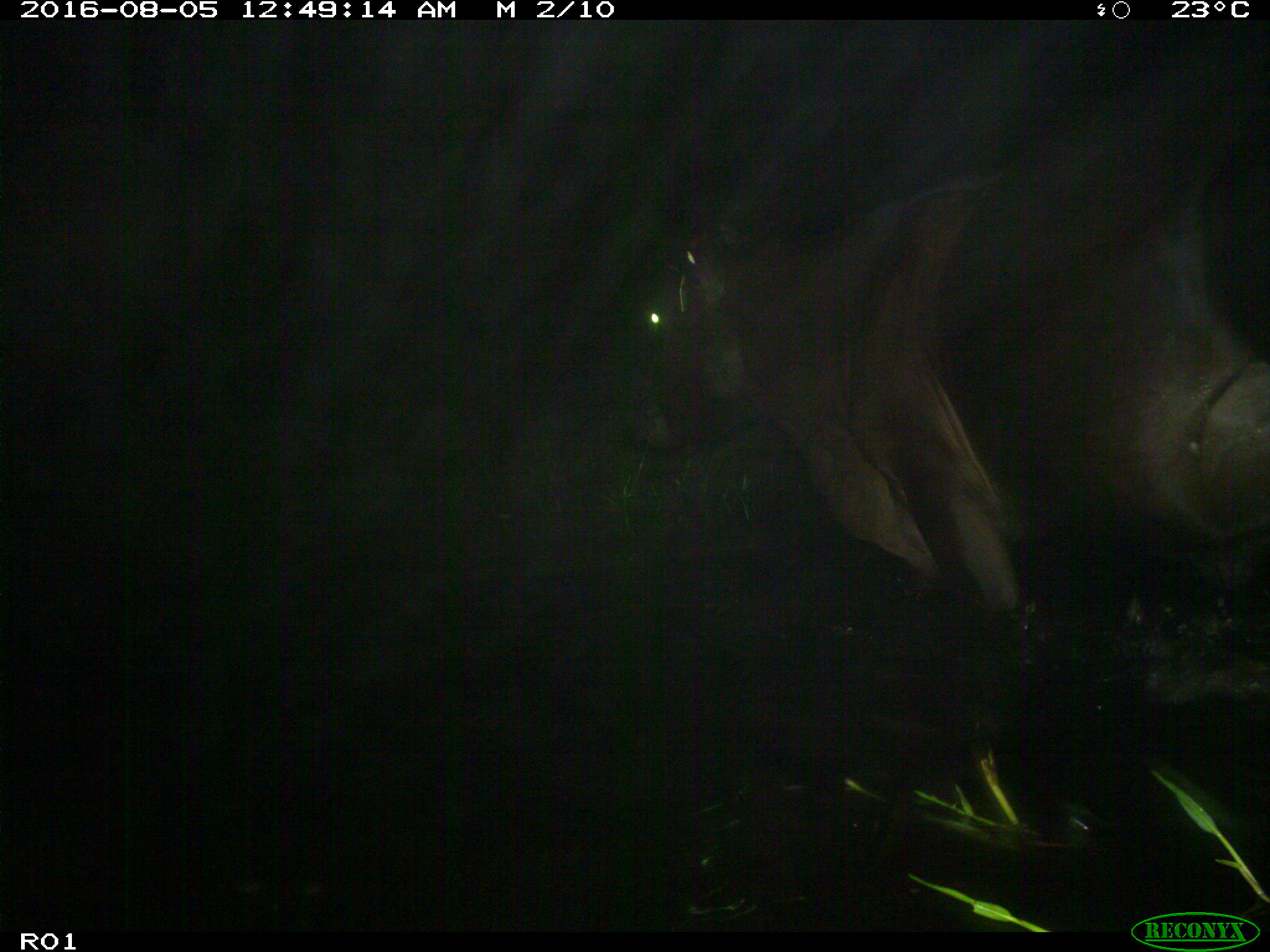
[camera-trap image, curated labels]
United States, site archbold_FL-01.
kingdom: Animalia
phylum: Chordata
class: Mammalia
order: Artiodactyla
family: Bovidae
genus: Bos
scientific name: Bos taurus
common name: domestic cow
Bos taurus (domestic cow).